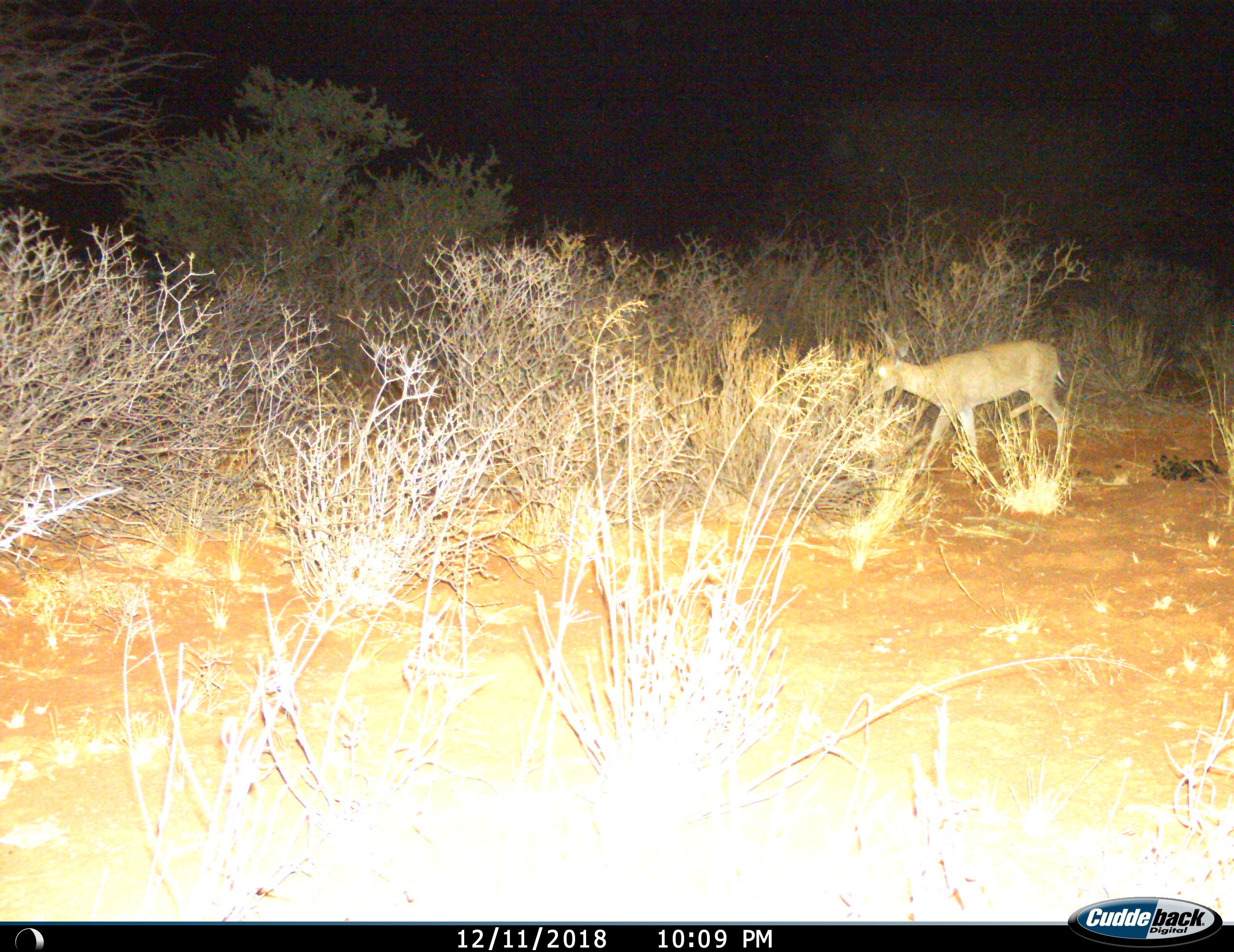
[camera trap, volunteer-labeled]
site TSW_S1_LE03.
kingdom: Animalia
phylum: Chordata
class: Mammalia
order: Artiodactyla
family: Bovidae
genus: Sylvicapra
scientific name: Sylvicapra grimmia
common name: common duiker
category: duikercommongrey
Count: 1.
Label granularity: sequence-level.